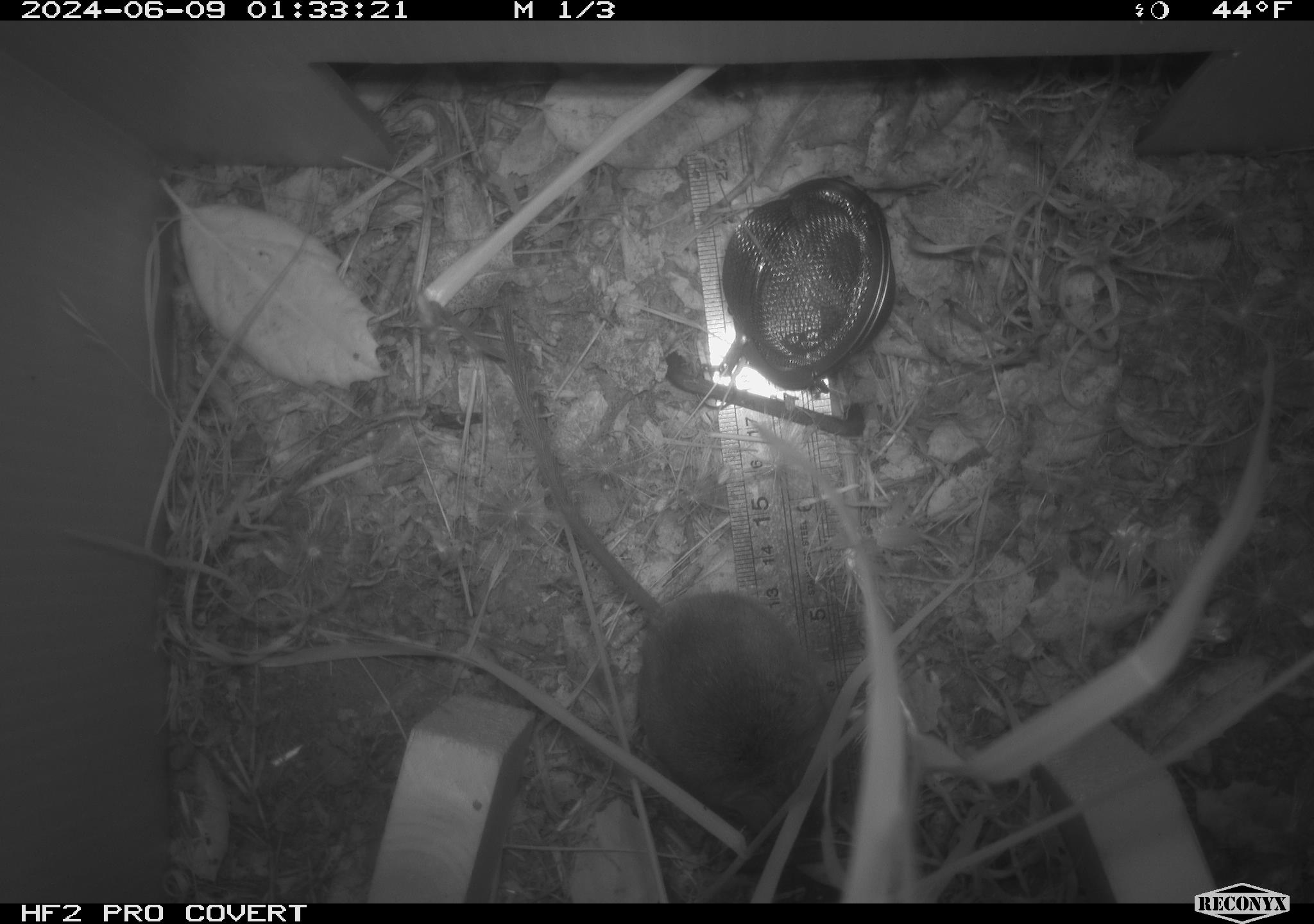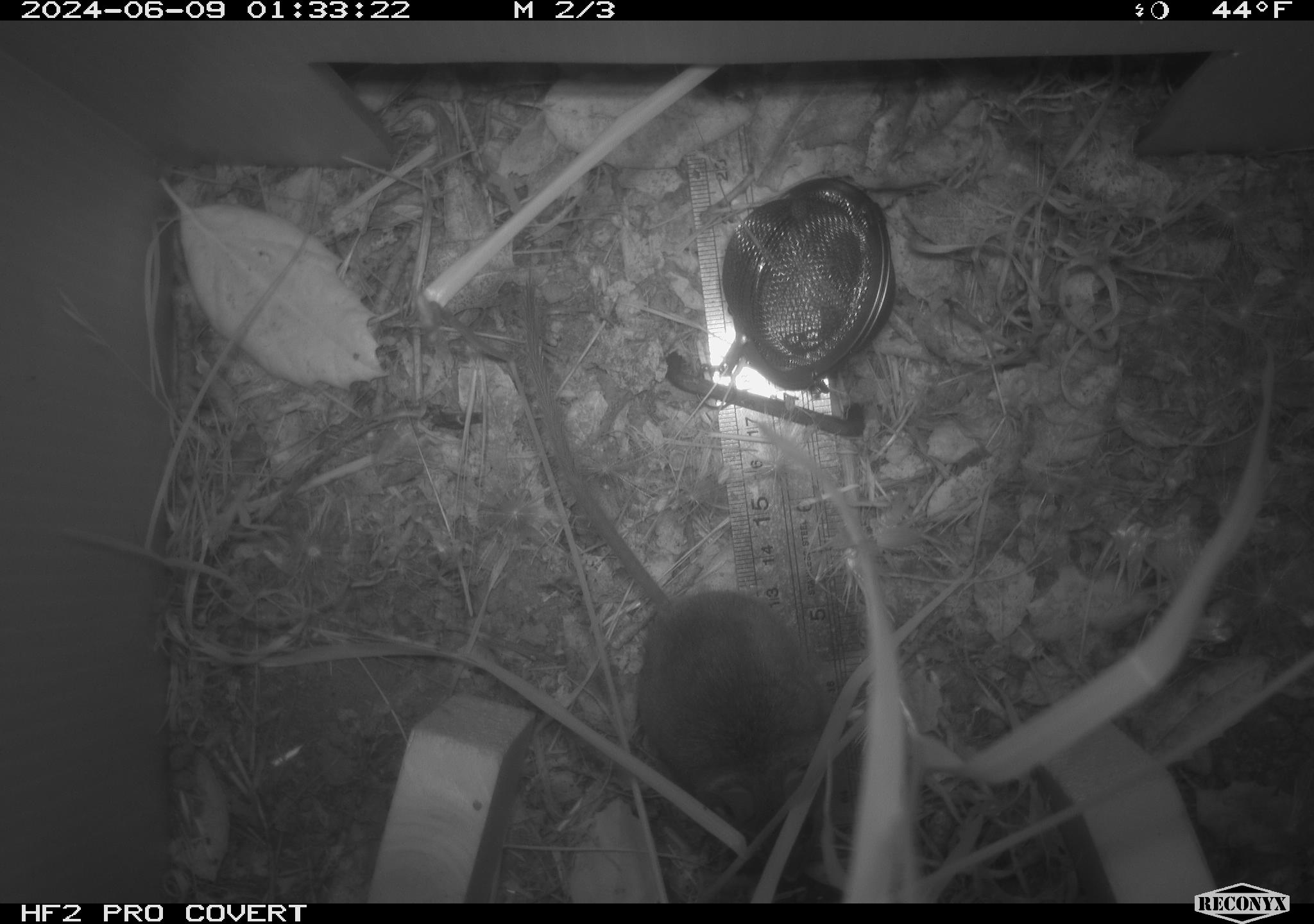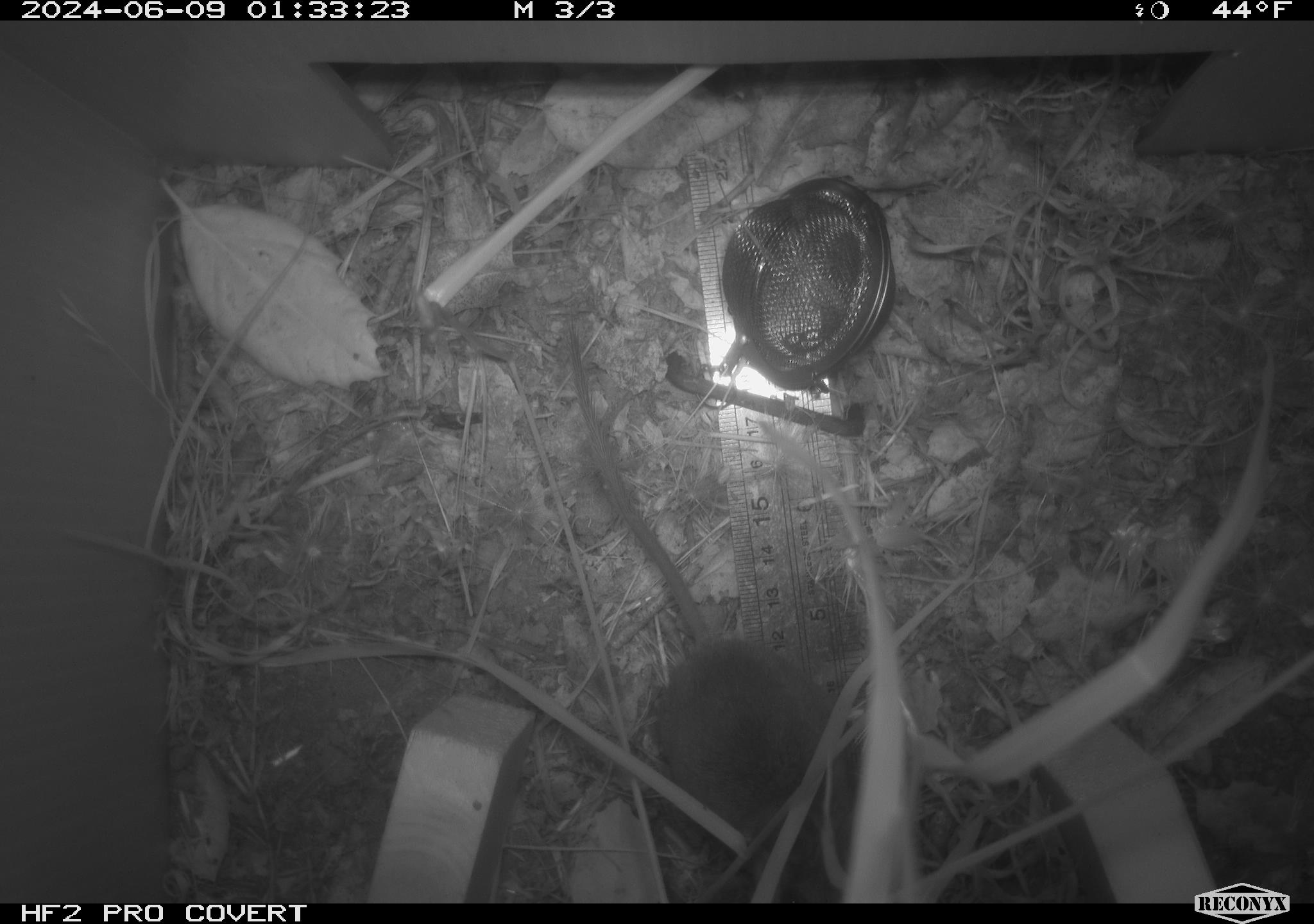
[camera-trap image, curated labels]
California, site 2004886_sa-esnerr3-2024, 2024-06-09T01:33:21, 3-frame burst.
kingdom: Animalia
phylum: Chordata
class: Mammalia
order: Rodentia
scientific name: Rodentia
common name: rodent